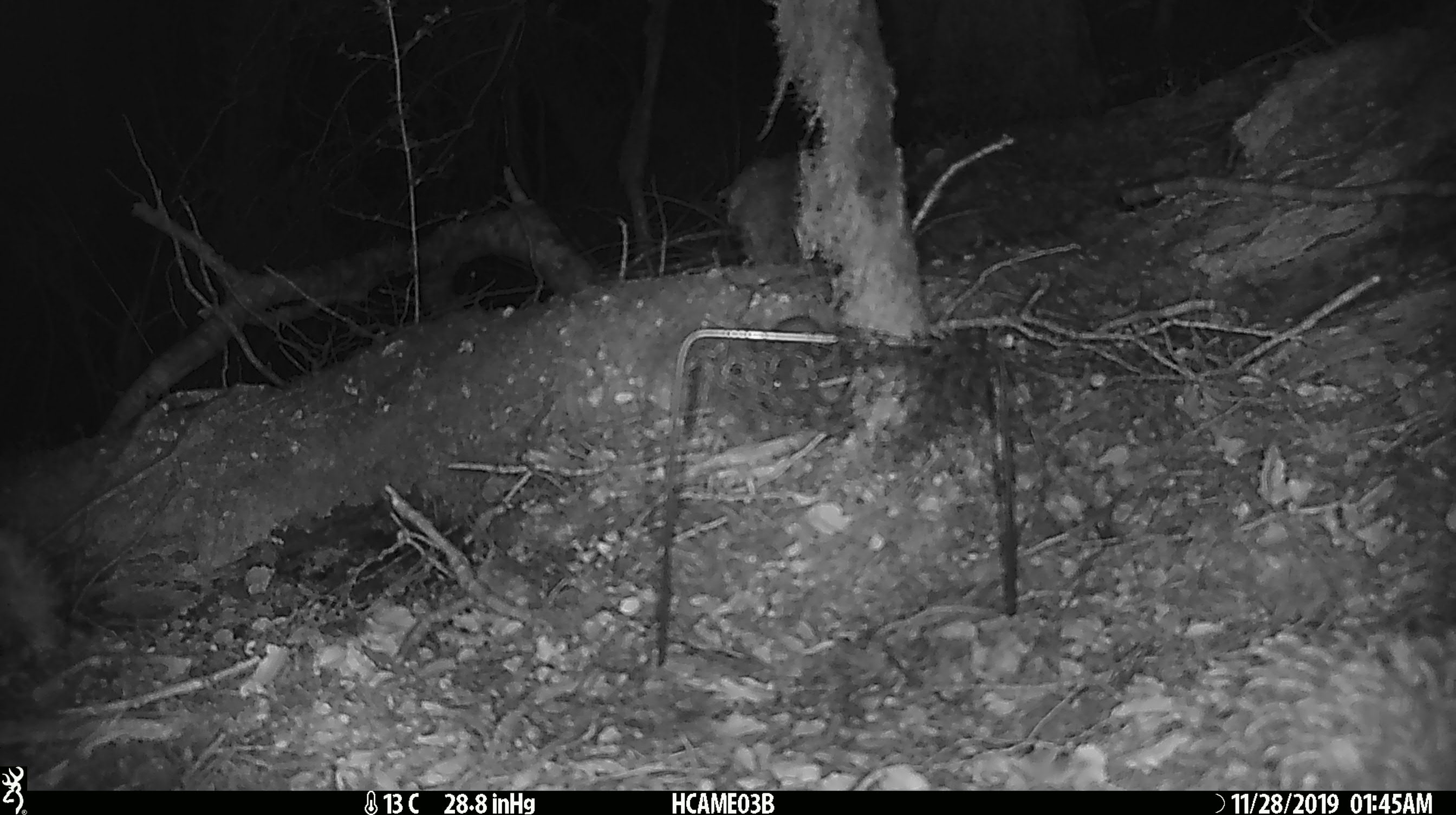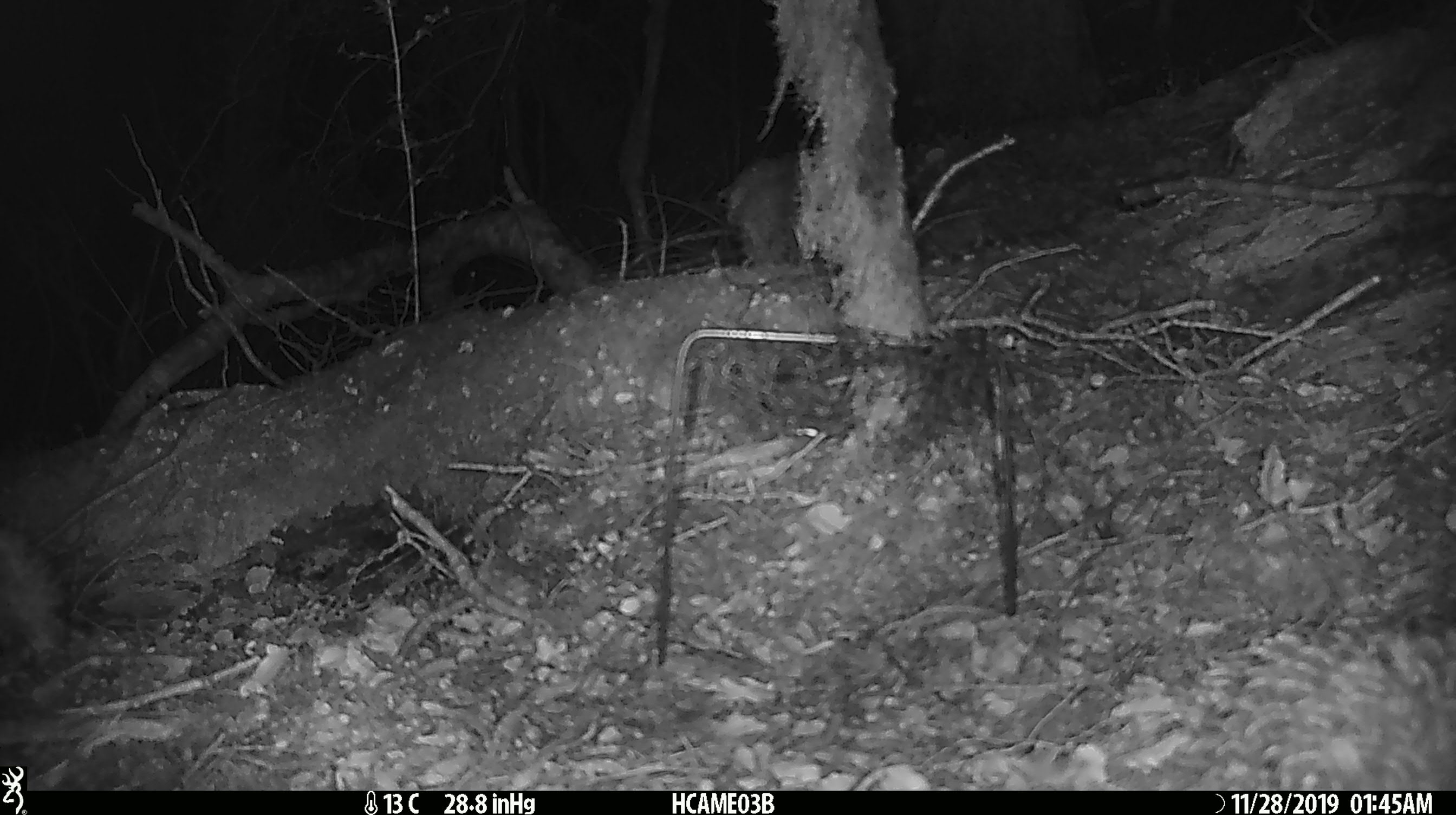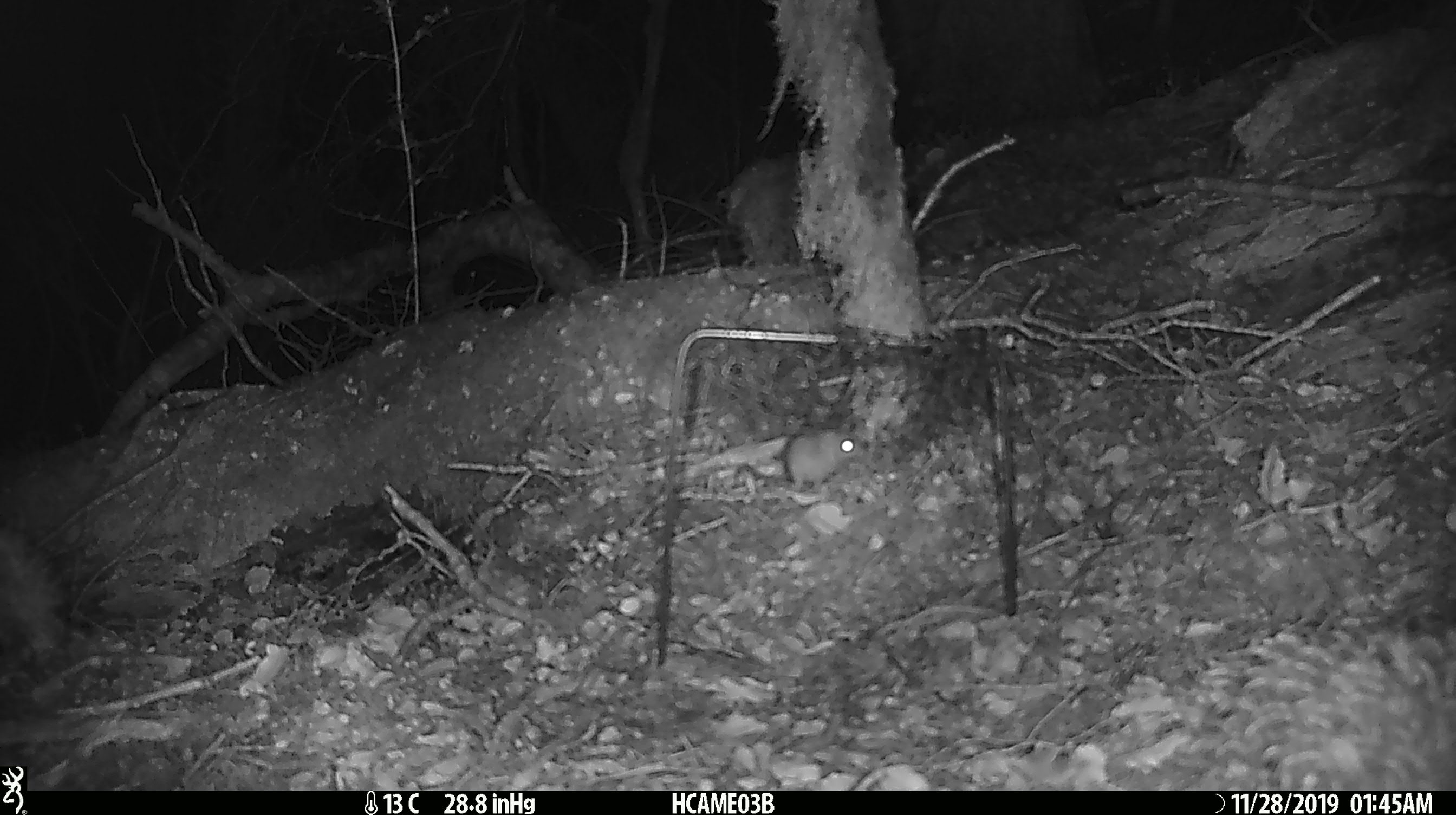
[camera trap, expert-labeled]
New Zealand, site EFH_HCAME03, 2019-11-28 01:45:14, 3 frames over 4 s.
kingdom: Animalia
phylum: Chordata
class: Mammalia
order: Rodentia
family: Muridae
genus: Mus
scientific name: Mus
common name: mouse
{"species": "mouse (Mus)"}